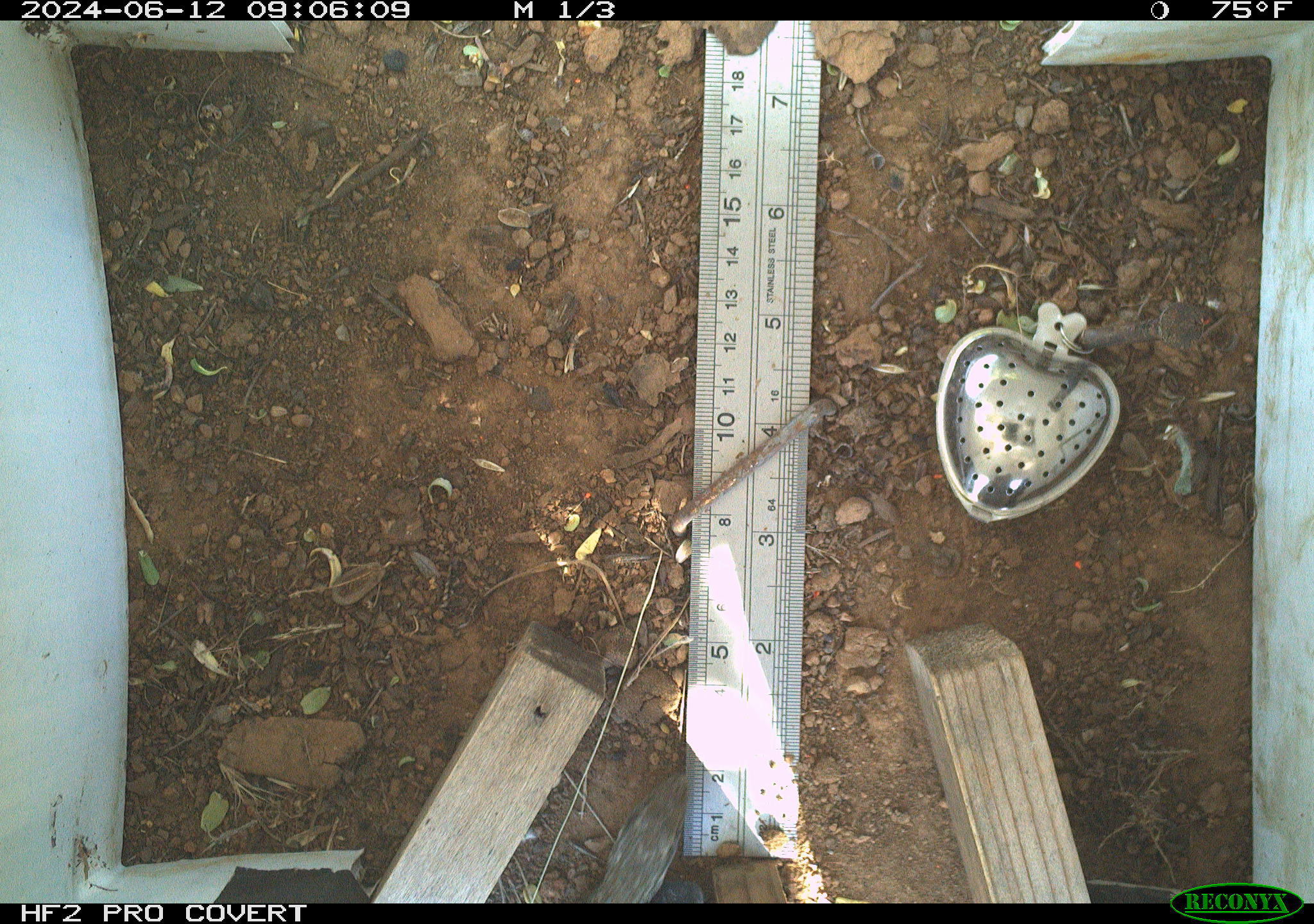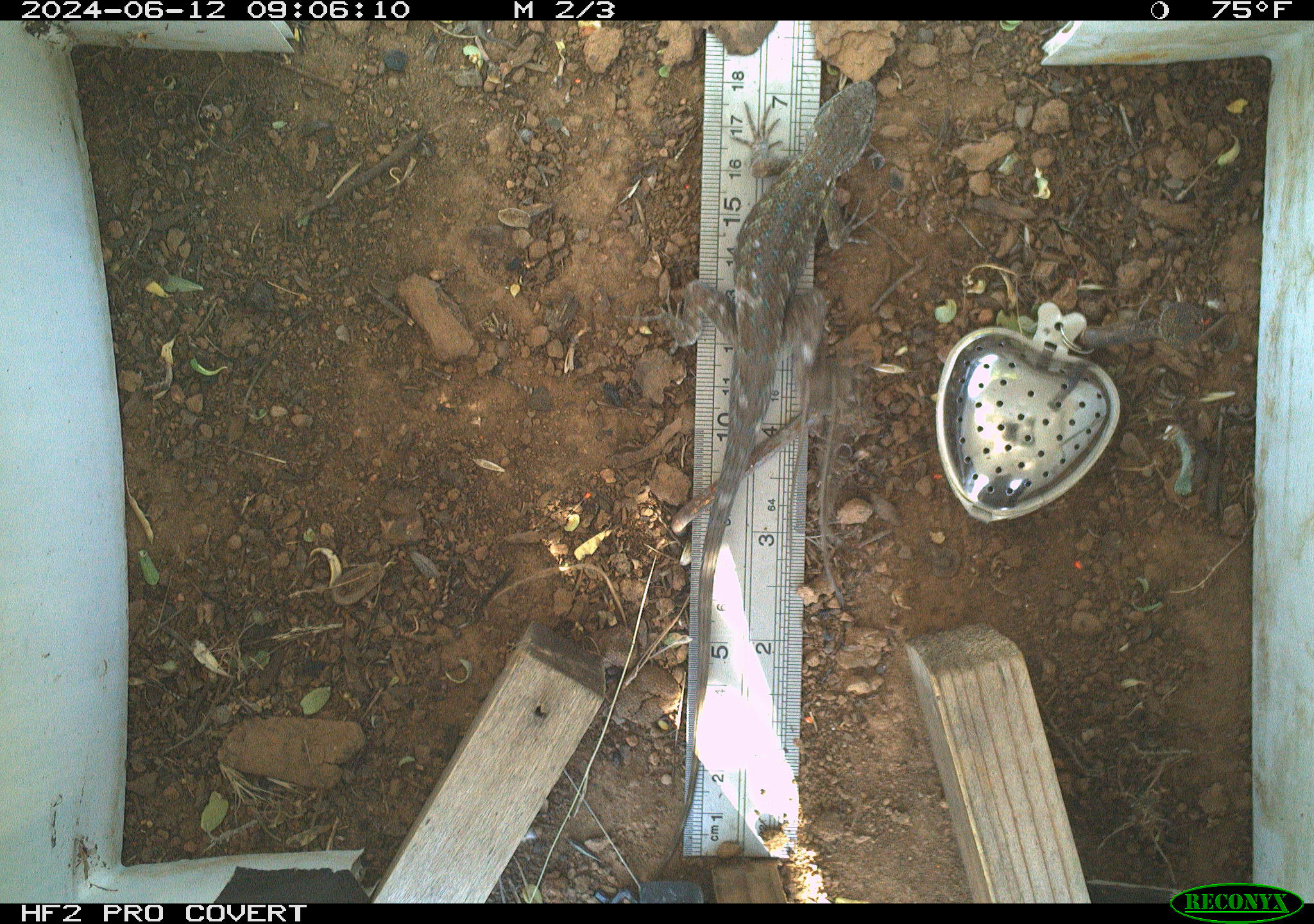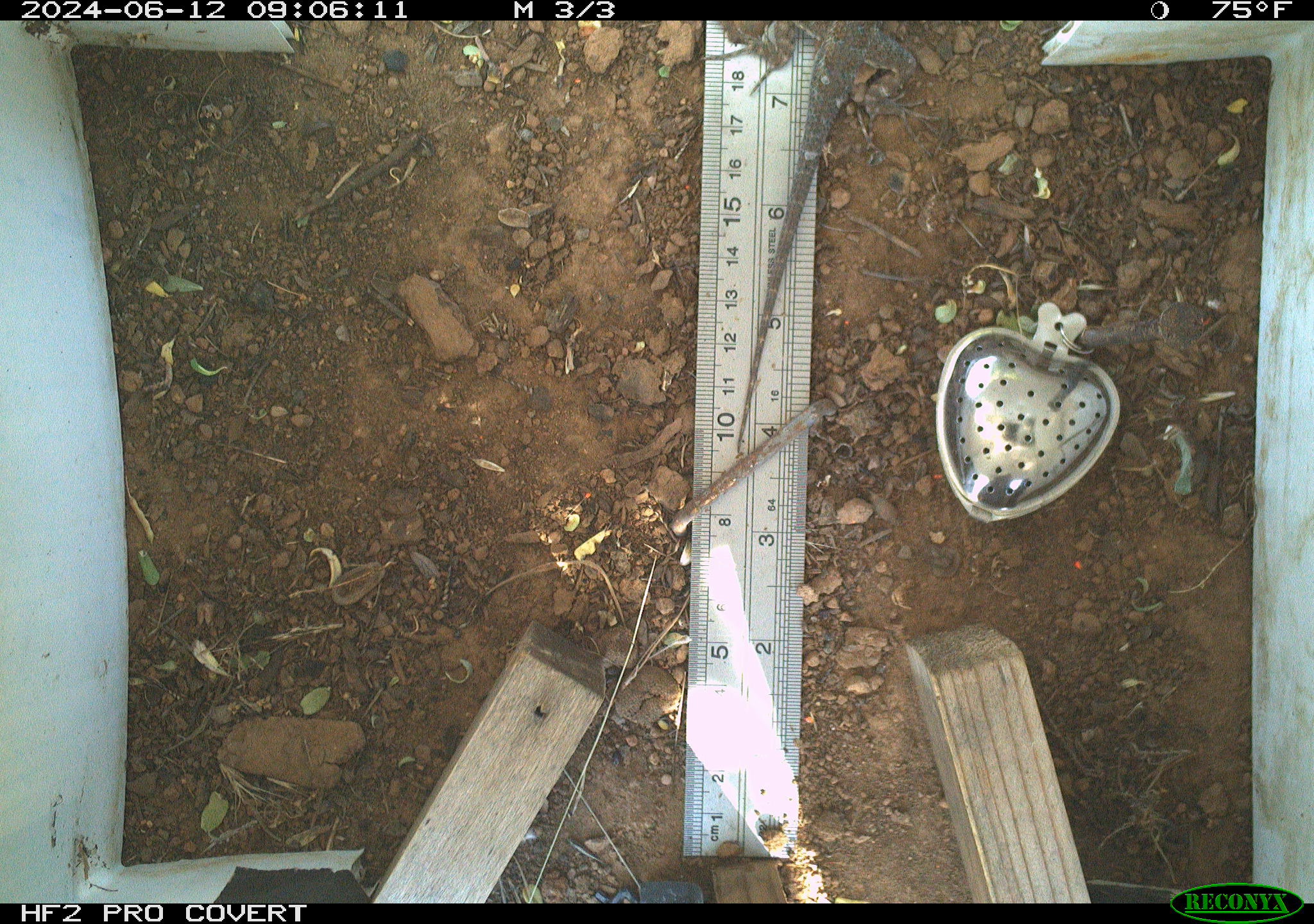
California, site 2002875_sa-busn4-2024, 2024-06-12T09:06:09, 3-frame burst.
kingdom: Animalia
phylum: Chordata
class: Reptilia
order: Squamata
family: Phrynosomatidae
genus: Sceloporus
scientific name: Sceloporus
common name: spiny lizards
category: sceloporus species